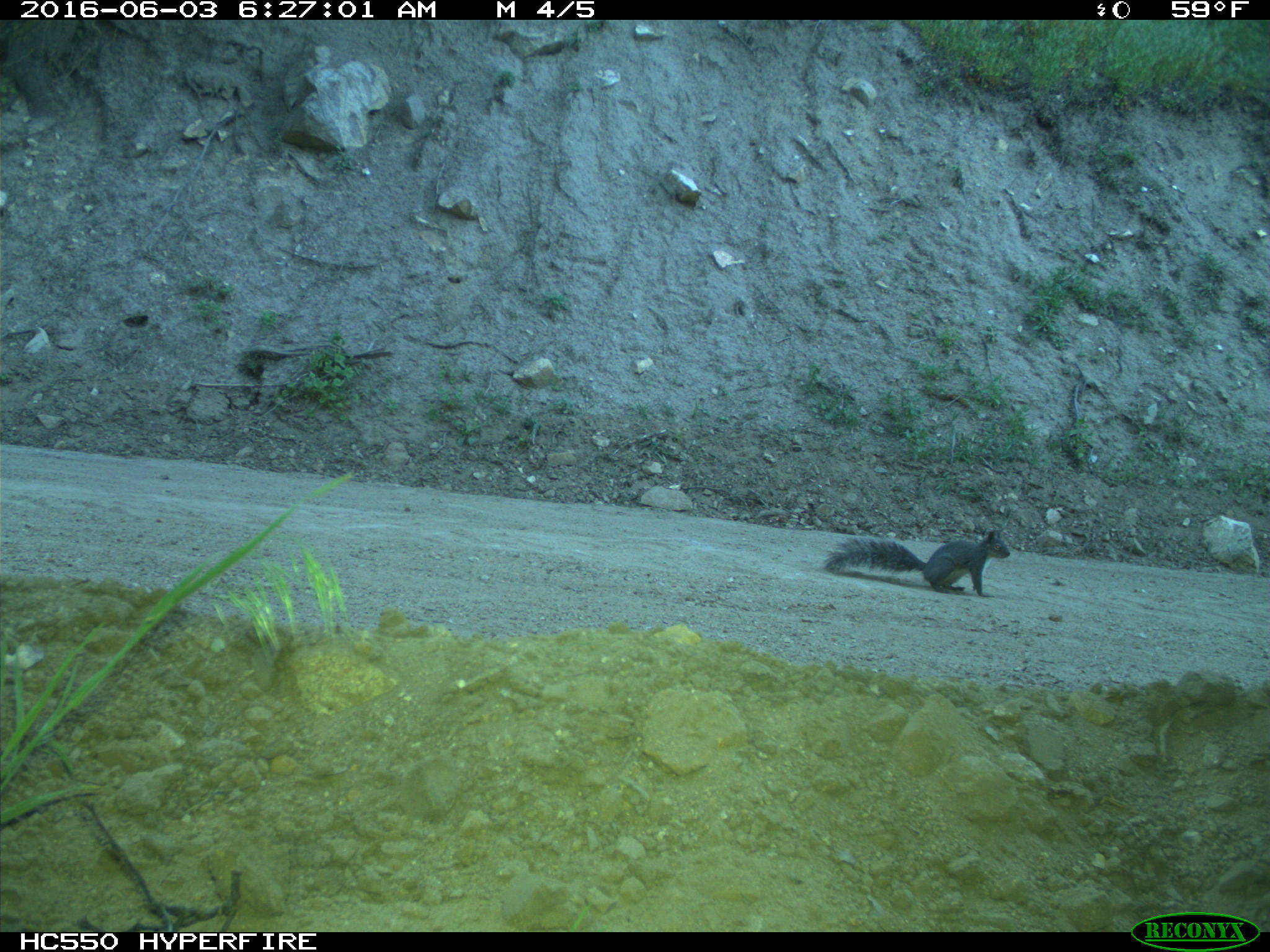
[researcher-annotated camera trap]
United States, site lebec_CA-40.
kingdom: Animalia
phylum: Chordata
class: Mammalia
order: Rodentia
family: Sciuridae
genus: Sciurus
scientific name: Sciurus carolinensis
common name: eastern gray squirrel